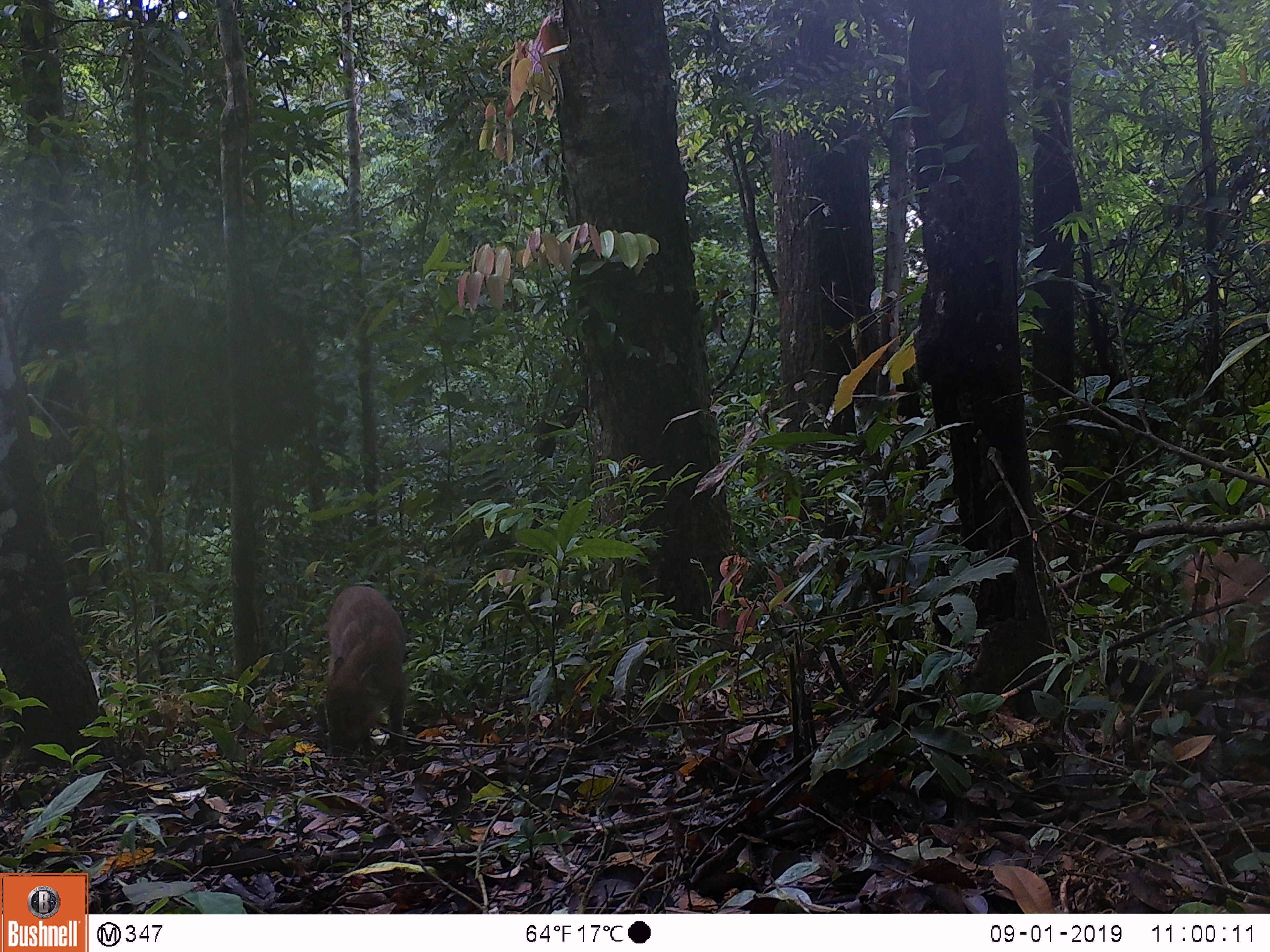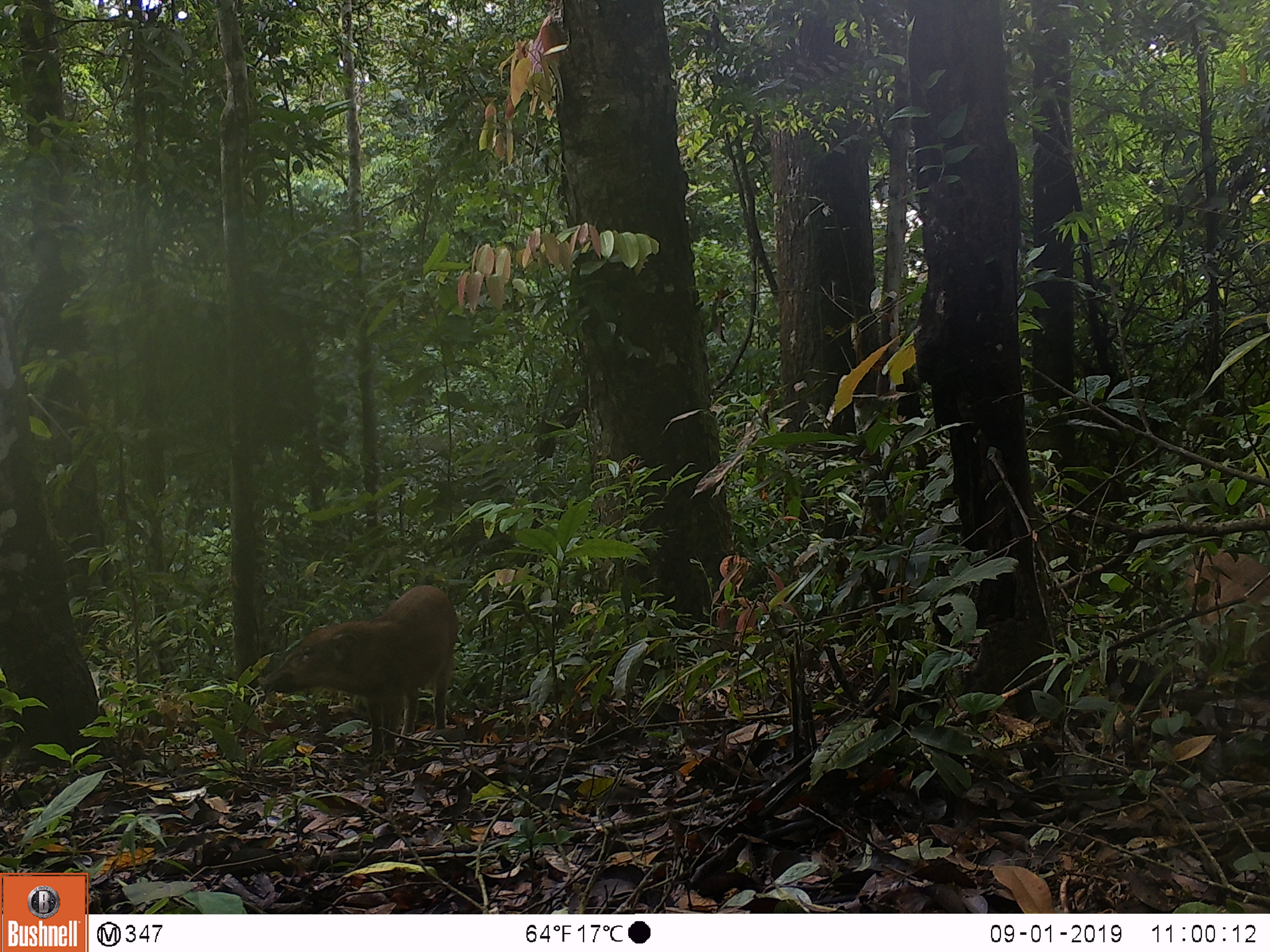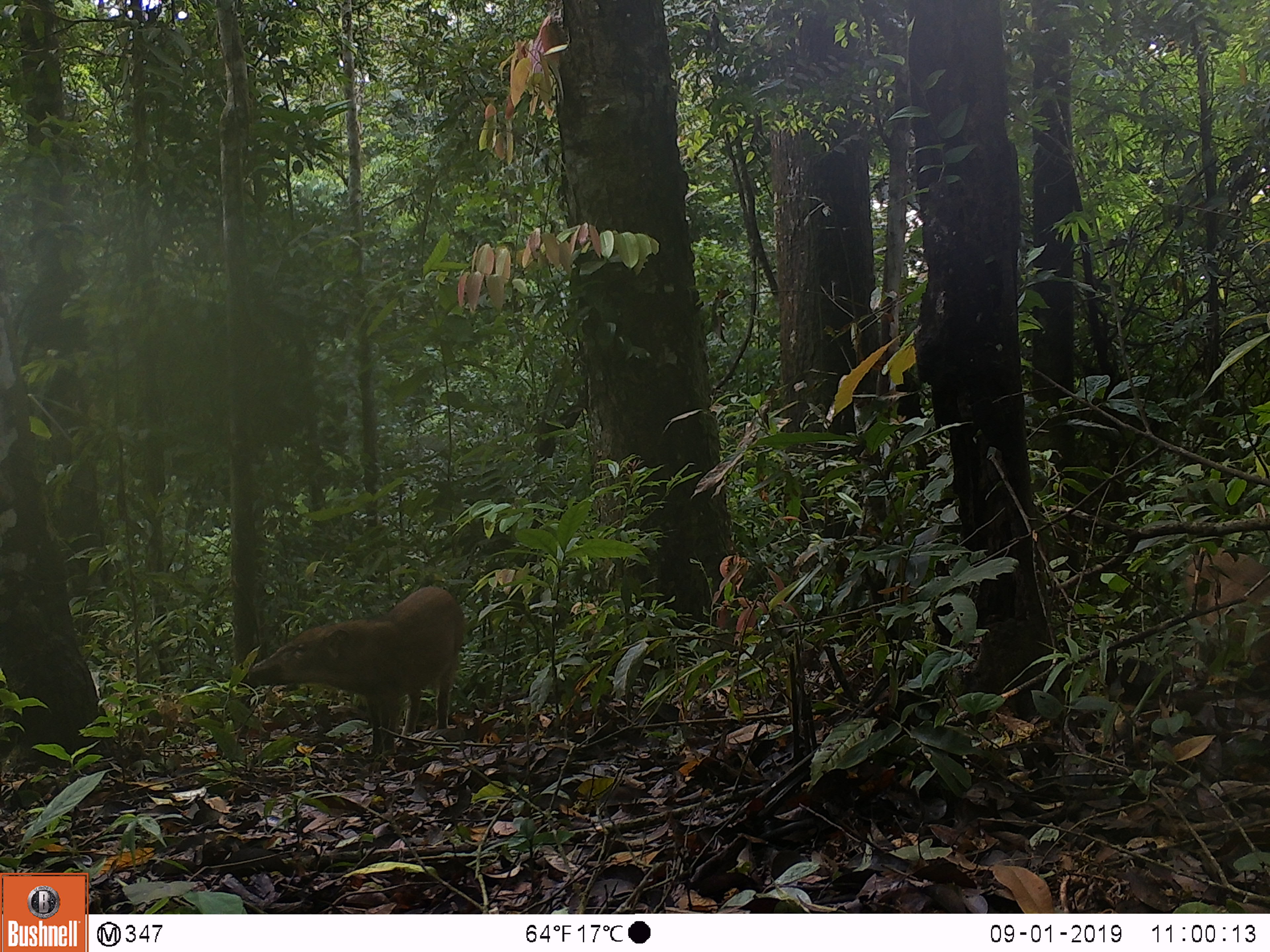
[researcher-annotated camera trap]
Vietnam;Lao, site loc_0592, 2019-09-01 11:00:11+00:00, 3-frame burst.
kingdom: Animalia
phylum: Chordata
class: Mammalia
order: Artiodactyla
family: Suidae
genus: Sus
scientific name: Sus scrofa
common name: eurasian wild pig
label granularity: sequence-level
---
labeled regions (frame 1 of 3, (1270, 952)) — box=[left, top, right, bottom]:
eurasian wild pig: box=[322, 585, 408, 759]; box=[1180, 544, 1268, 667]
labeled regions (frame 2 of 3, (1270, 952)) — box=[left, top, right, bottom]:
eurasian wild pig: box=[258, 585, 458, 759]; box=[1180, 544, 1268, 667]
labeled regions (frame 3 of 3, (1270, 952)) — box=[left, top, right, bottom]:
eurasian wild pig: box=[246, 586, 466, 756]